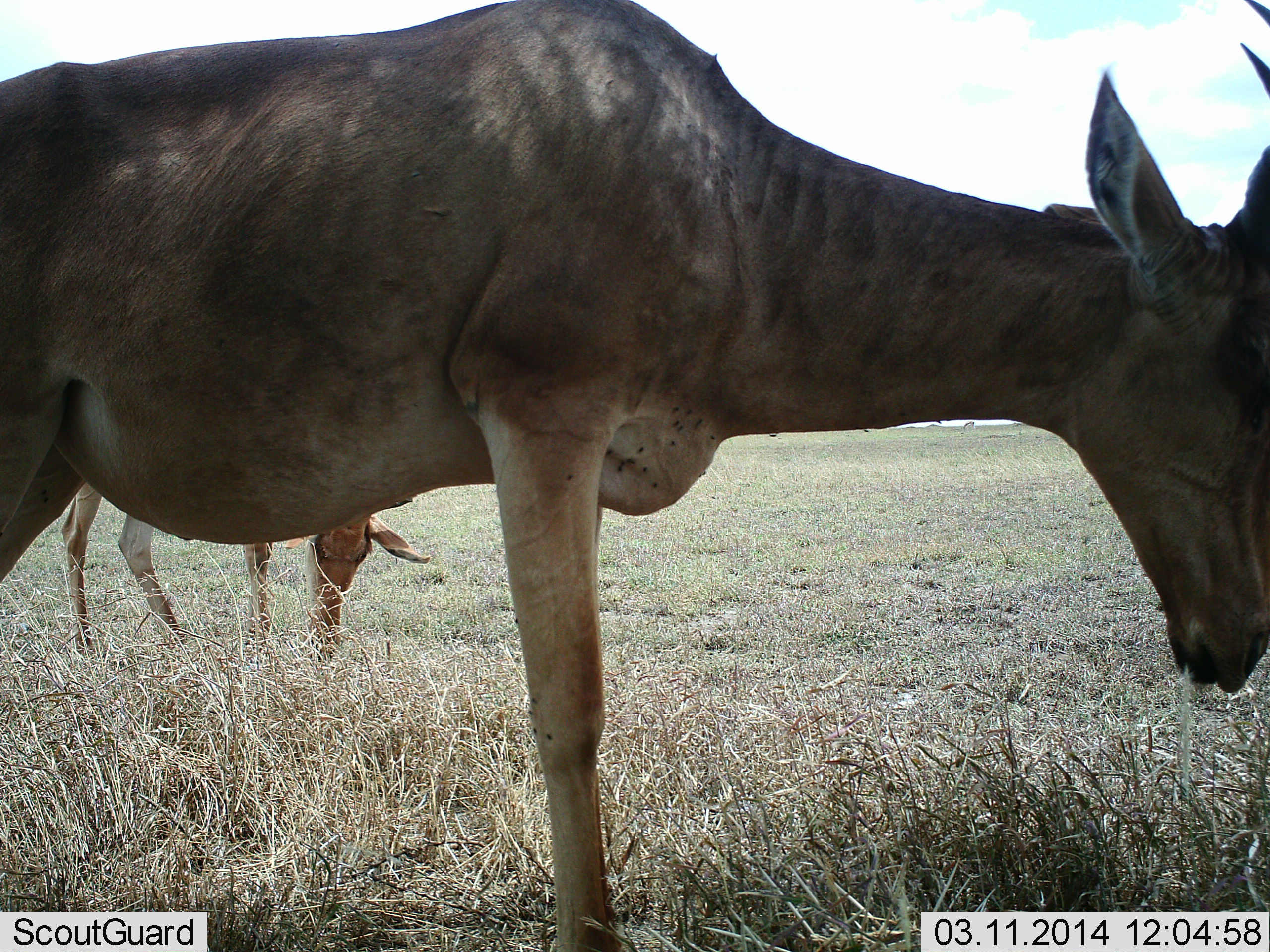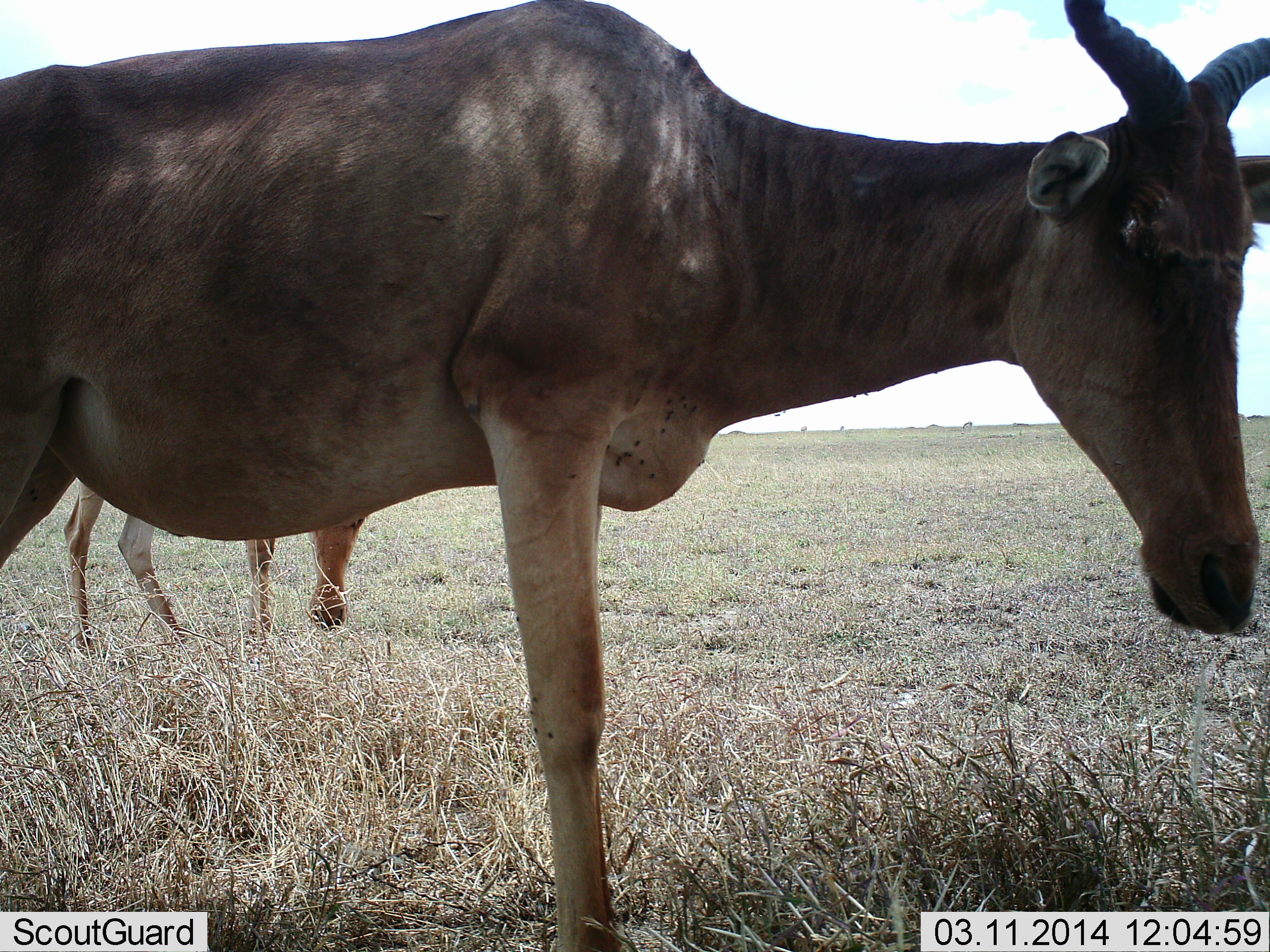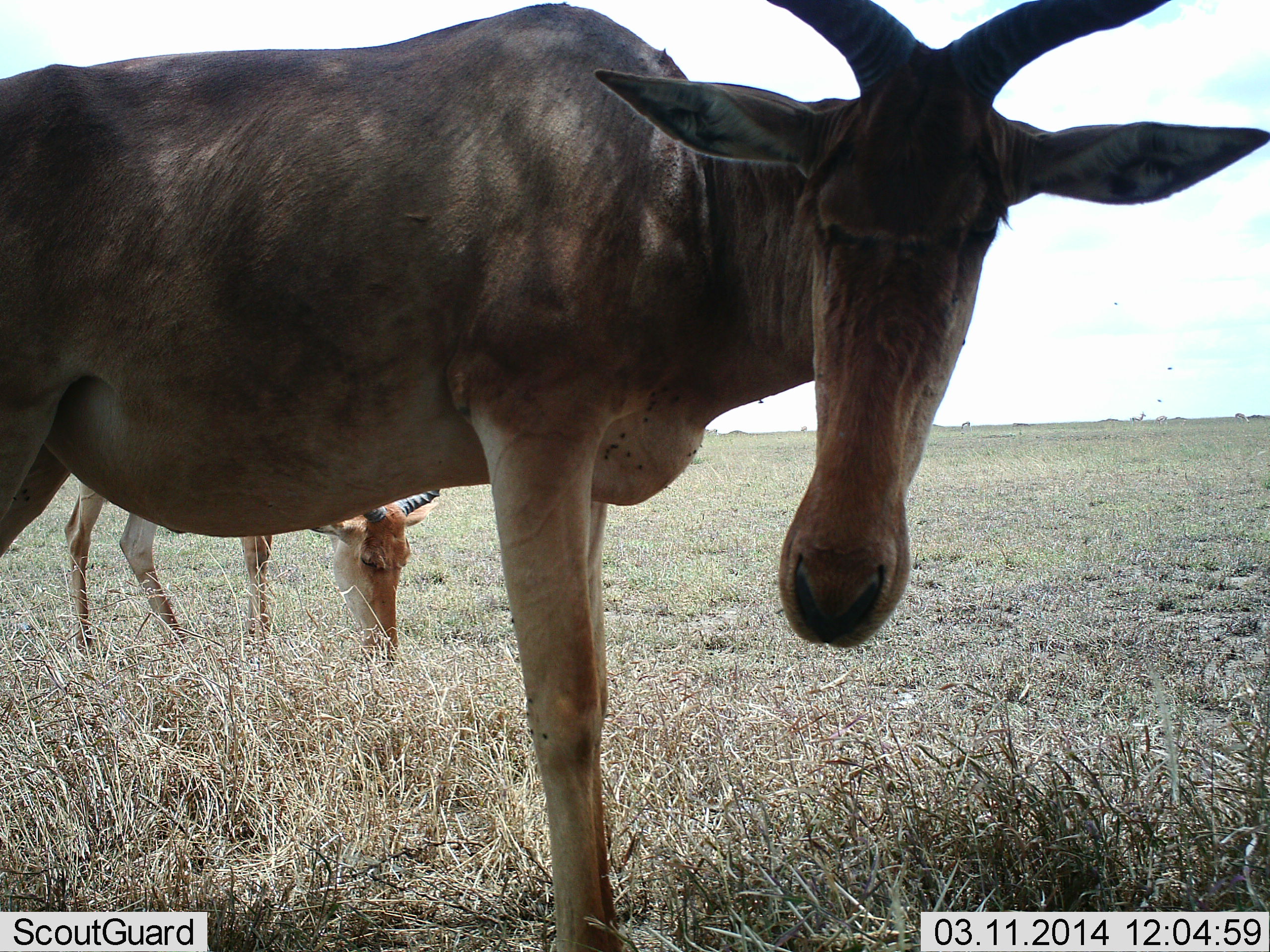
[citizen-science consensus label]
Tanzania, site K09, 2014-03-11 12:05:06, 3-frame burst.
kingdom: Animalia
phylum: Chordata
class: Mammalia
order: Artiodactyla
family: Bovidae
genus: Alcelaphus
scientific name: Alcelaphus buselaphus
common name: hartebeest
Hartebeest (Alcelaphus buselaphus), count 2. Behavior (volunteer vote fractions): standing 90%, resting 0%, moving 0%, interacting 0%. Young present (vote fraction): 0%. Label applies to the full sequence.